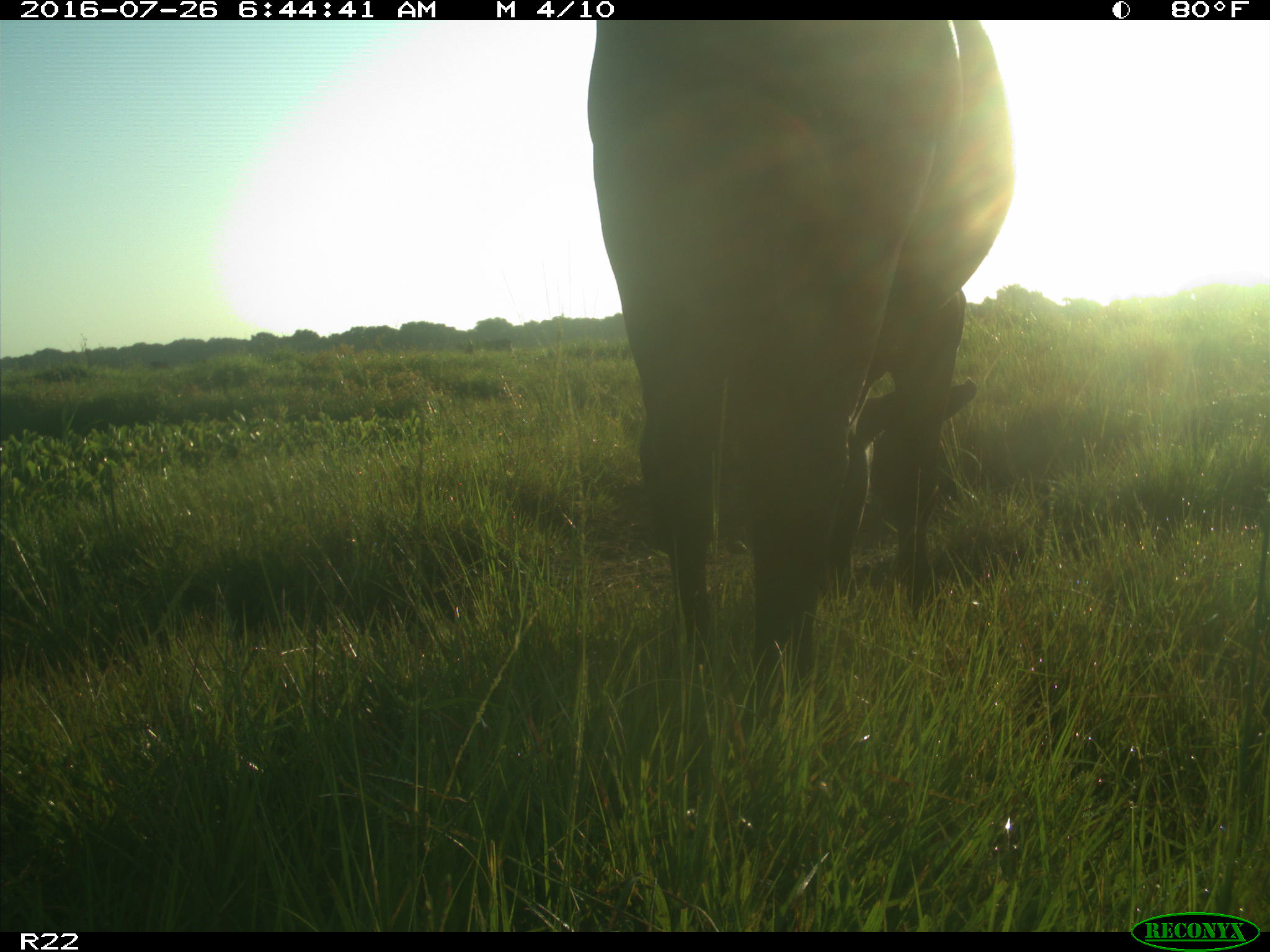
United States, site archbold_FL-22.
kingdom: Animalia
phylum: Chordata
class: Mammalia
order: Artiodactyla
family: Bovidae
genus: Bos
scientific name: Bos taurus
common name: domestic cow